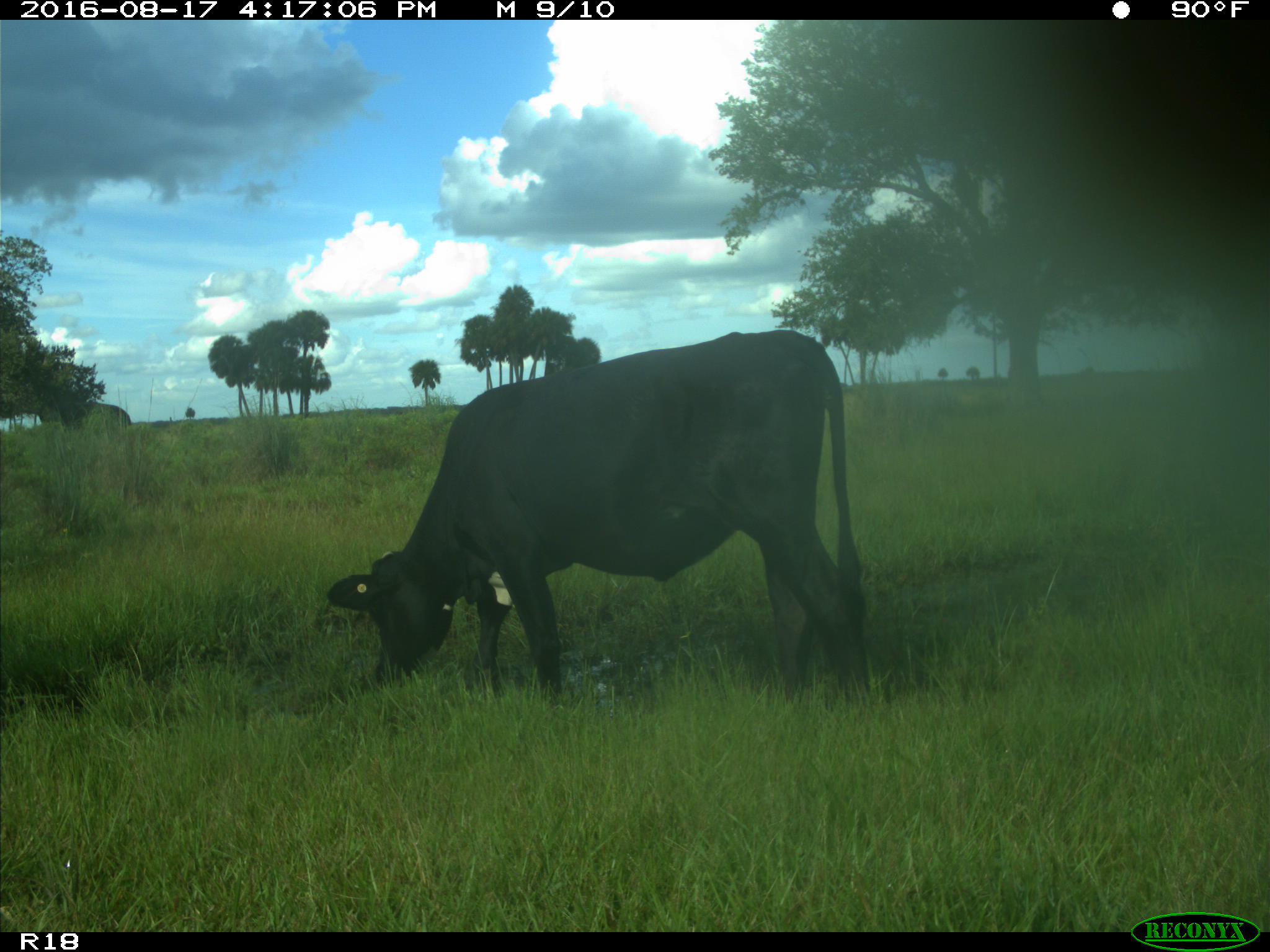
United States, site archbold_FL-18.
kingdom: Animalia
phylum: Chordata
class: Mammalia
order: Artiodactyla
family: Bovidae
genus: Bos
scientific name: Bos taurus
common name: domestic cow